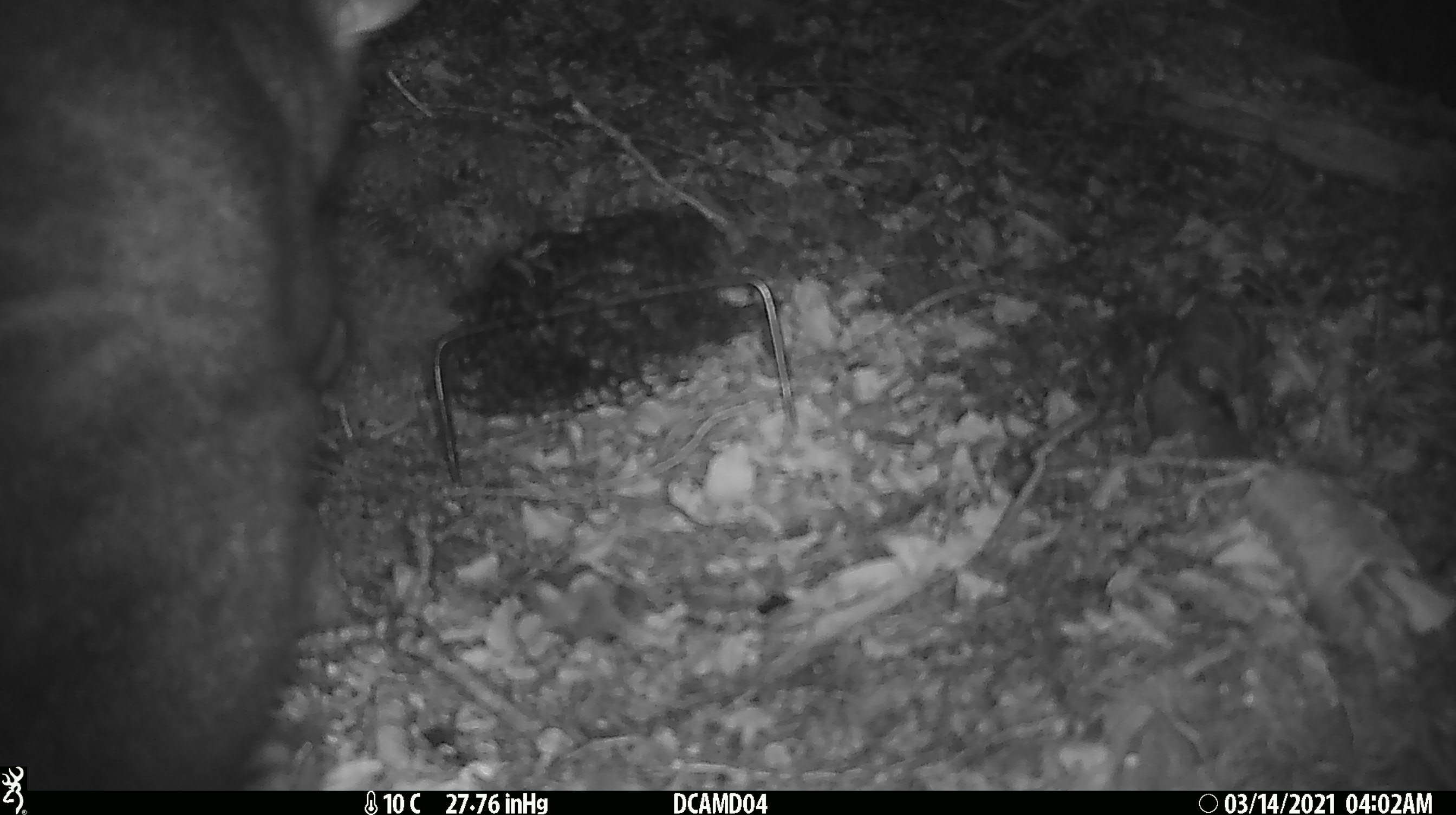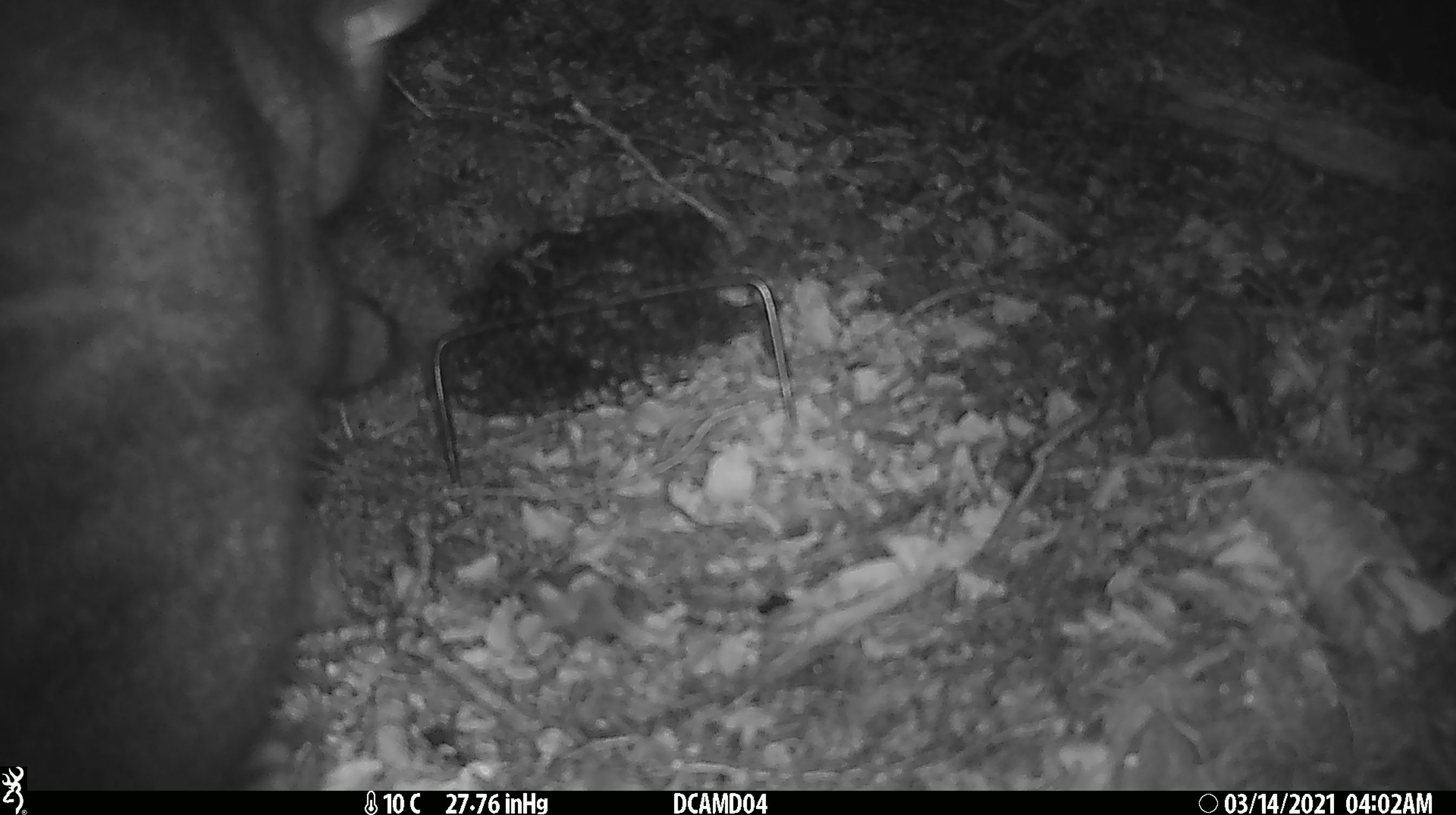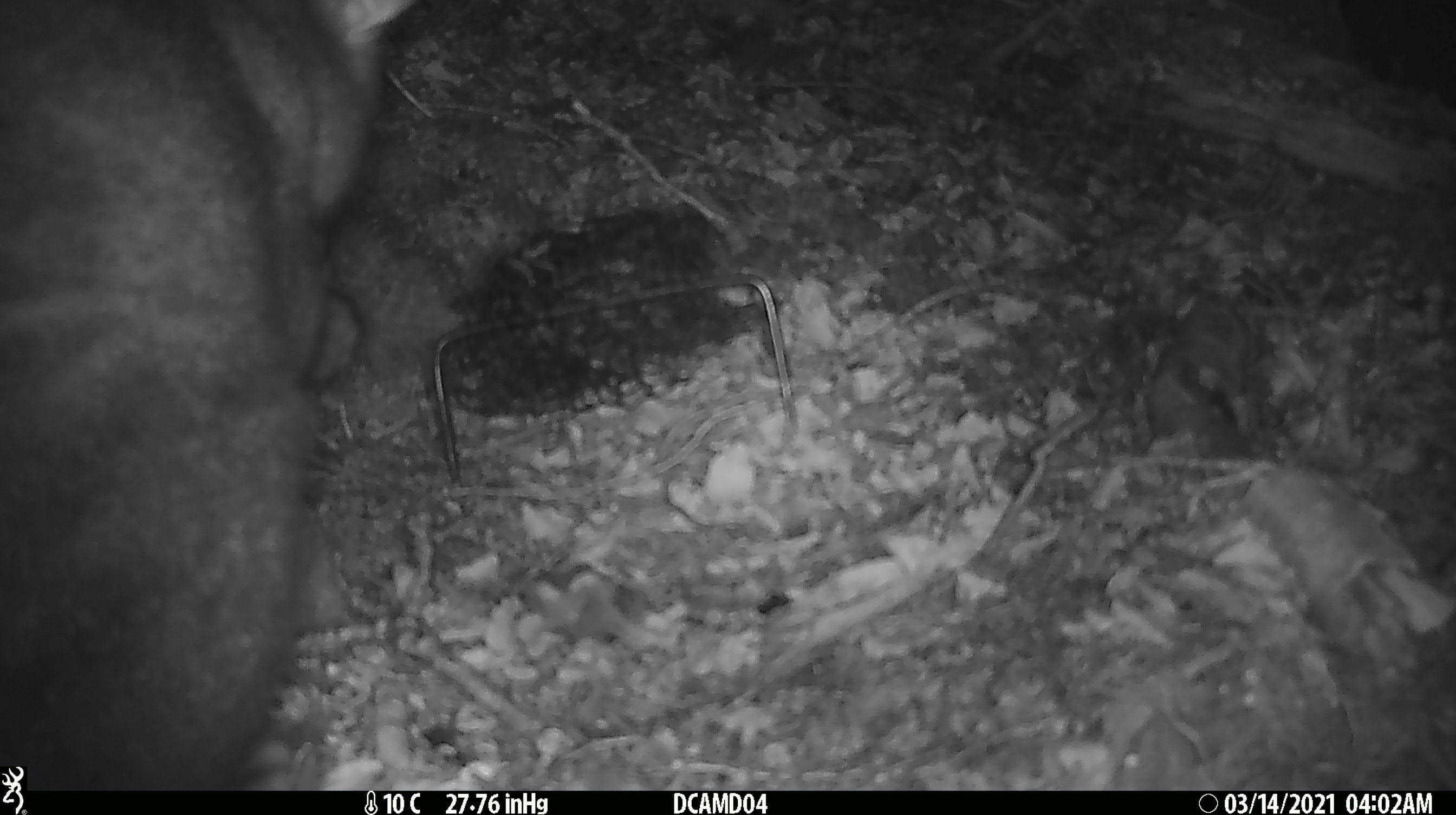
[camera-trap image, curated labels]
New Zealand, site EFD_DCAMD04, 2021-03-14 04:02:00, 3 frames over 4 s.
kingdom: Animalia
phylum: Chordata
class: Mammalia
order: Diprotodontia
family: Phalangeridae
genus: Trichosurus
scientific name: Trichosurus vulpecula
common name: common brushtail possum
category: possum